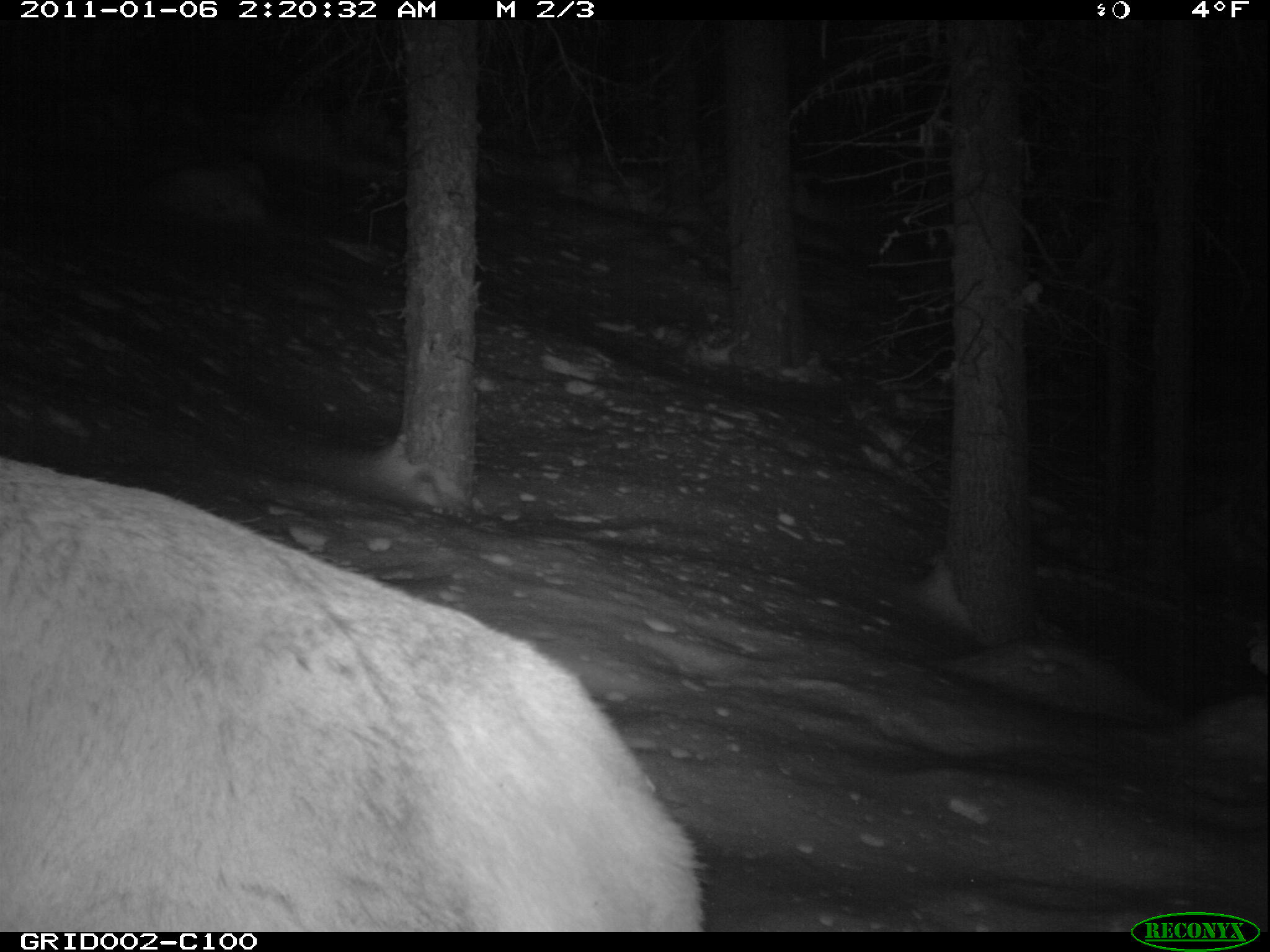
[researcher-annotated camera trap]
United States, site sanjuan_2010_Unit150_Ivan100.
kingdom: Animalia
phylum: Chordata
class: Mammalia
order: Artiodactyla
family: Cervidae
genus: Cervus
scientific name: Cervus elaphus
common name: red deer